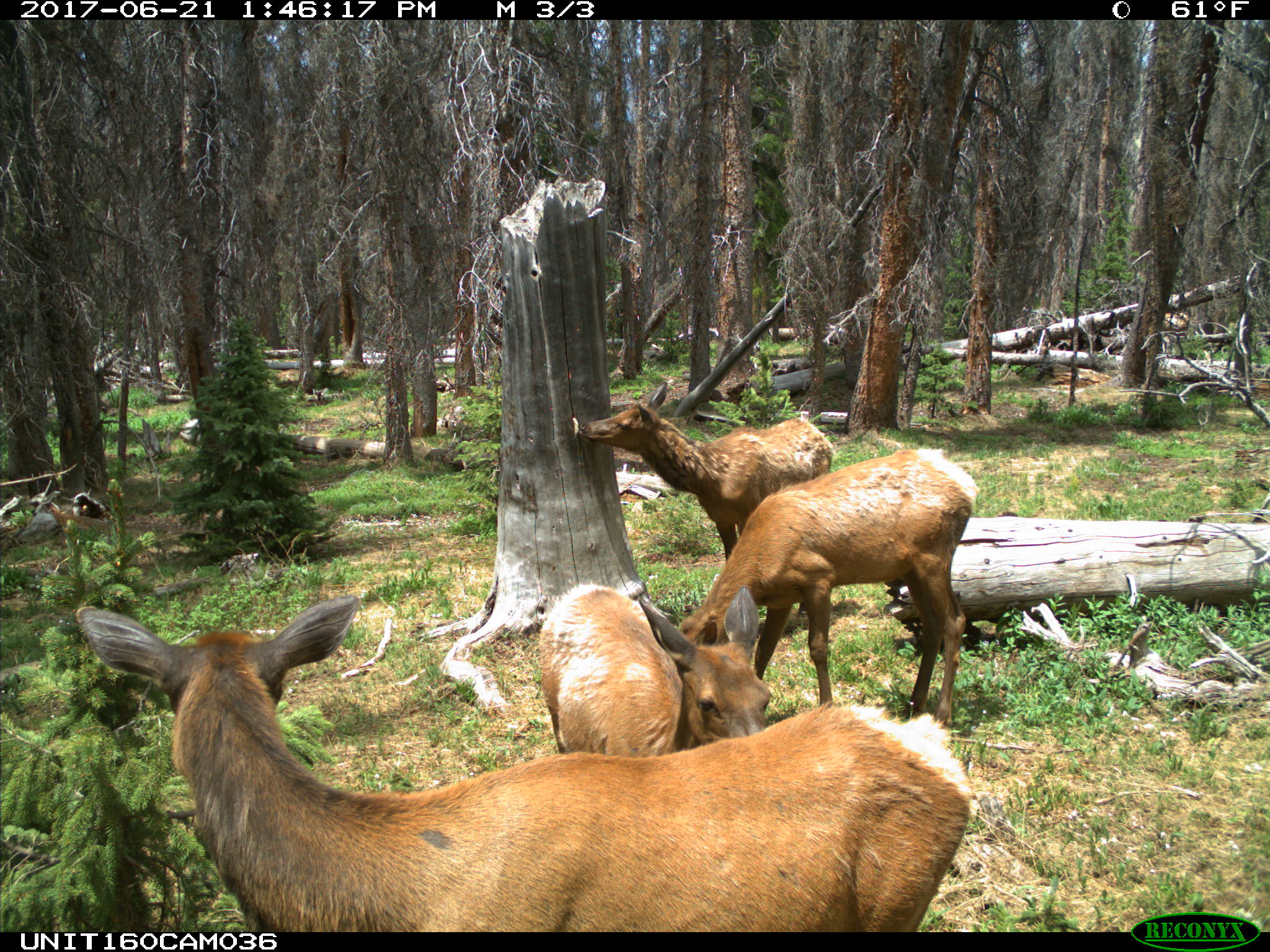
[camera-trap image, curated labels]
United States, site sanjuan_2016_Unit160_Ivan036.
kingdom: Animalia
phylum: Chordata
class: Mammalia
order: Artiodactyla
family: Cervidae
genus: Cervus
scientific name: Cervus elaphus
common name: red deer